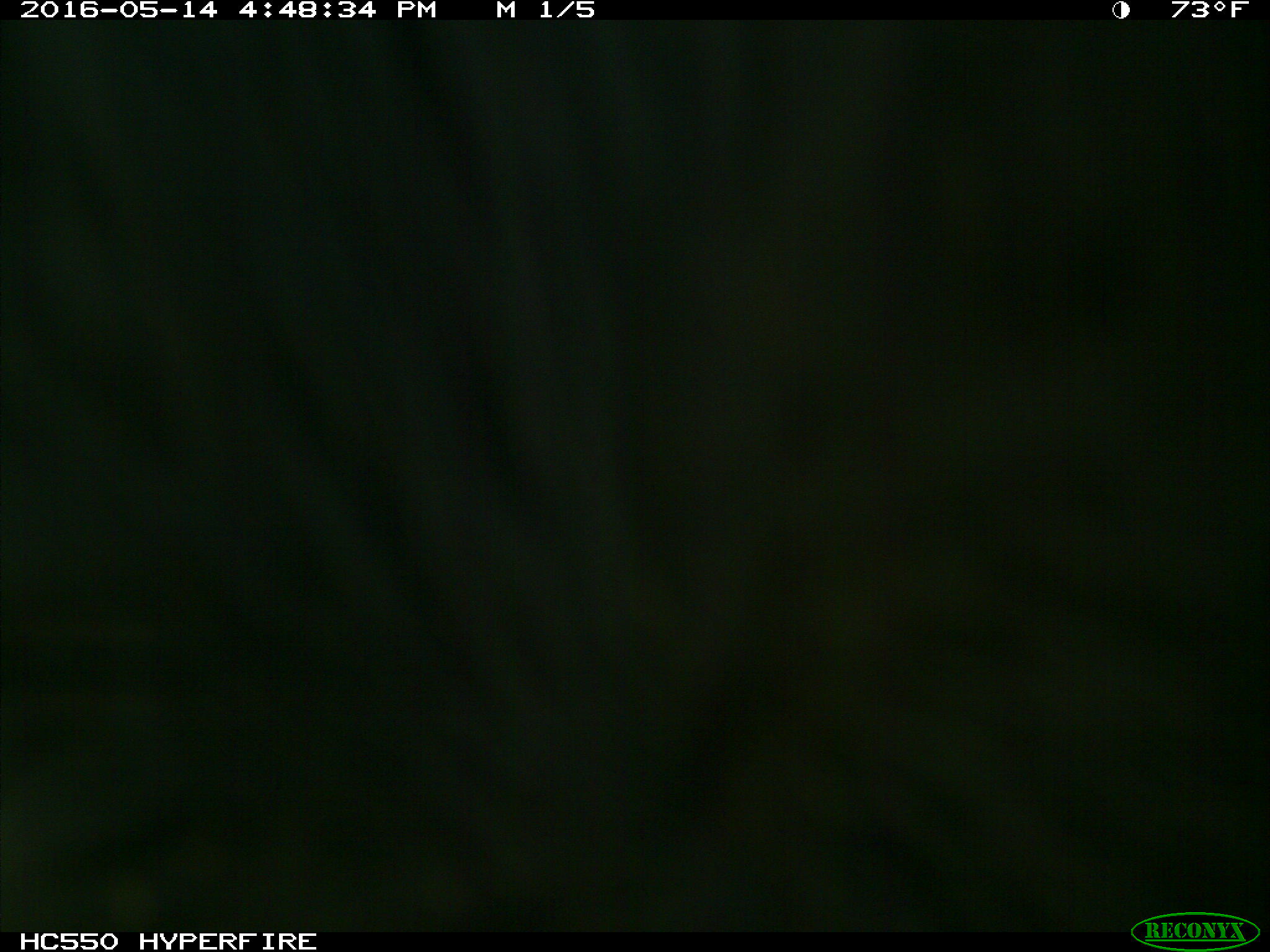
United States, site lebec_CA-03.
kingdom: Animalia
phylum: Chordata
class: Mammalia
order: Artiodactyla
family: Bovidae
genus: Bos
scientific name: Bos taurus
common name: domestic cow